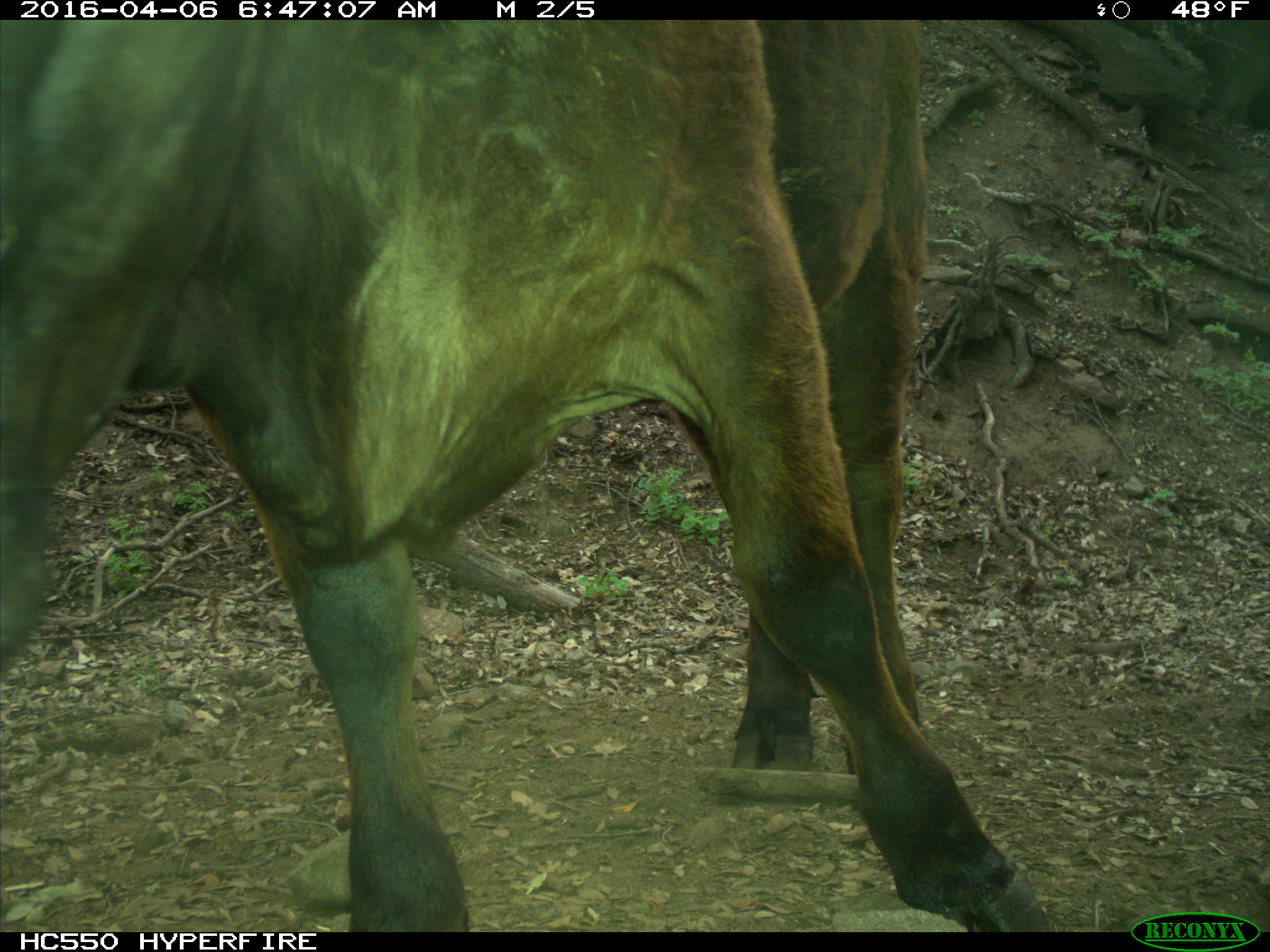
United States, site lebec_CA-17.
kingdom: Animalia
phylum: Chordata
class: Mammalia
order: Artiodactyla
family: Bovidae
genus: Bos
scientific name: Bos taurus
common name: domestic cow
Bos taurus (domestic cow).